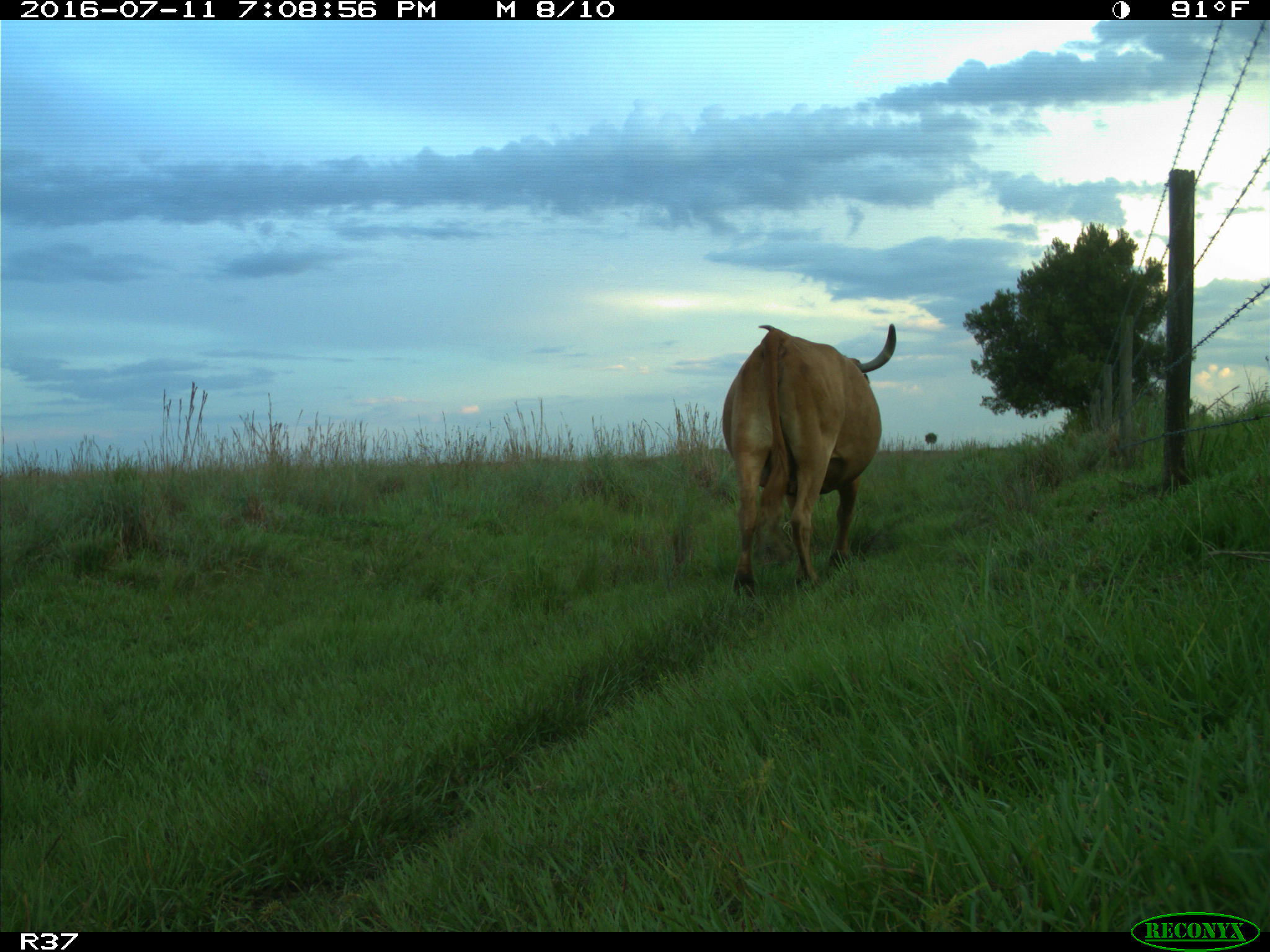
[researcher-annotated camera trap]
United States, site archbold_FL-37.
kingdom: Animalia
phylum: Chordata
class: Mammalia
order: Artiodactyla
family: Bovidae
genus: Bos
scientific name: Bos taurus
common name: domestic cow